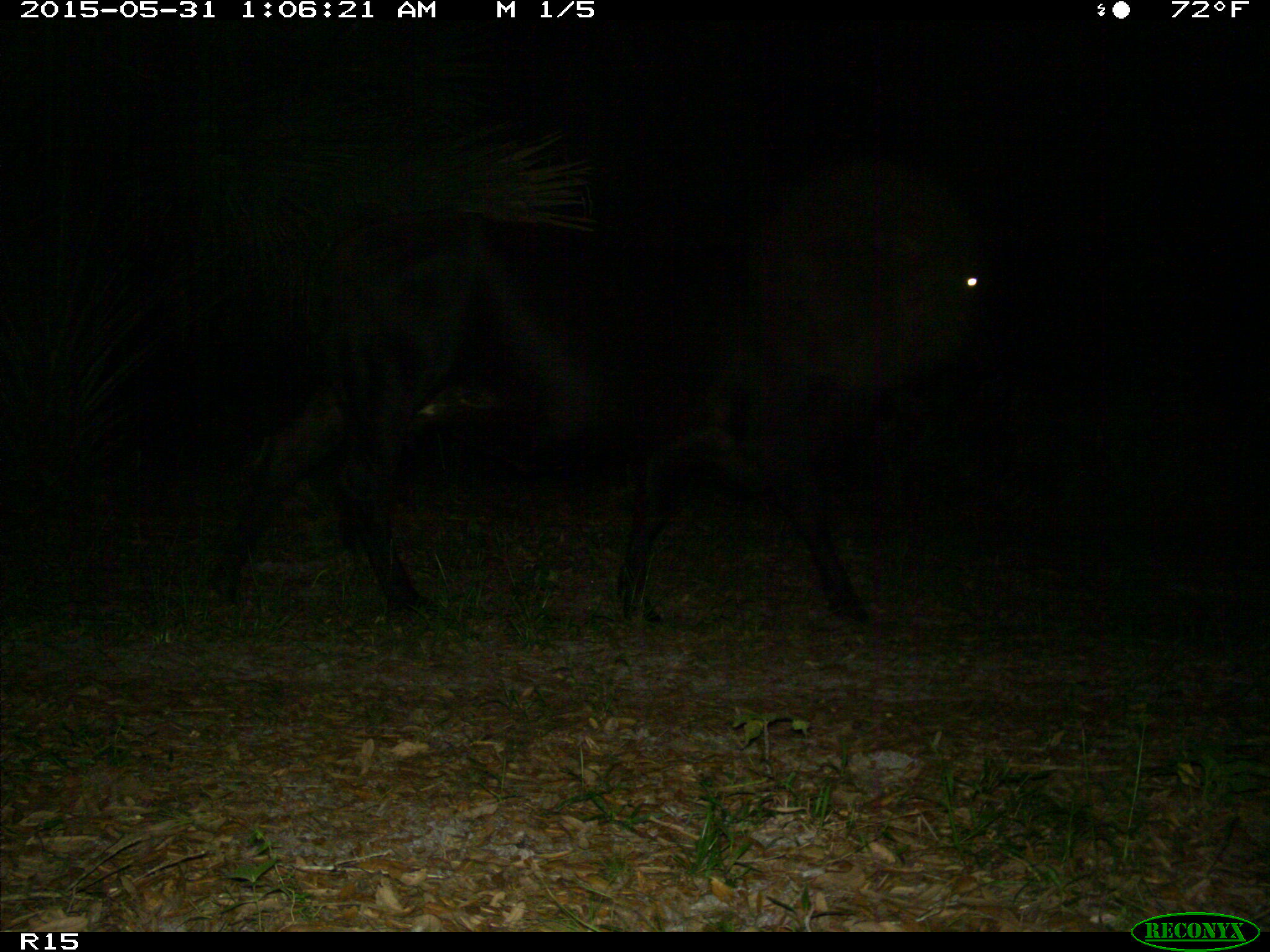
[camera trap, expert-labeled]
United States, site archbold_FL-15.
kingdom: Animalia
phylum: Chordata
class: Mammalia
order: Artiodactyla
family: Bovidae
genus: Bos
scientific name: Bos taurus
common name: domestic cow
Bos taurus (domestic cow).